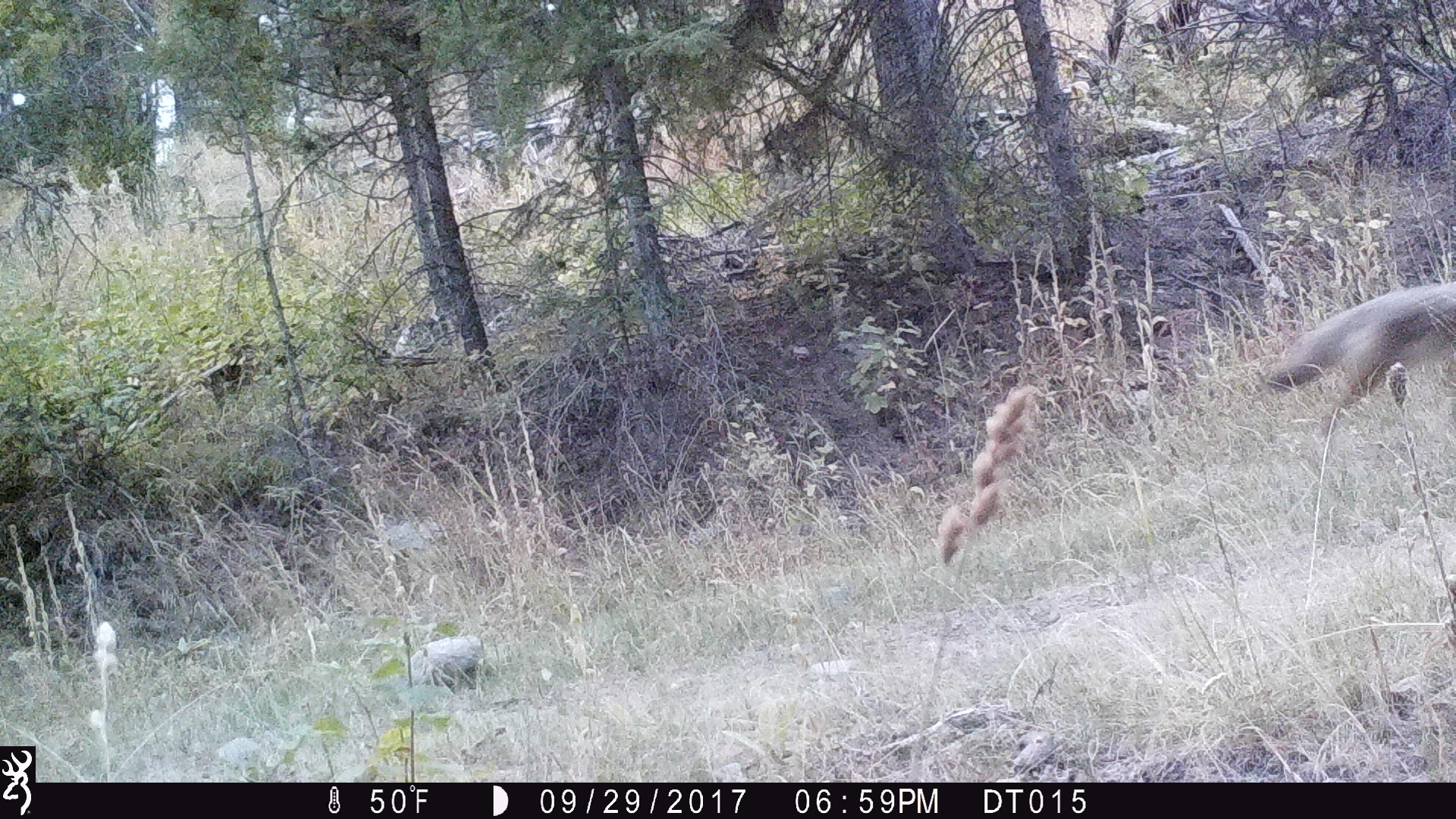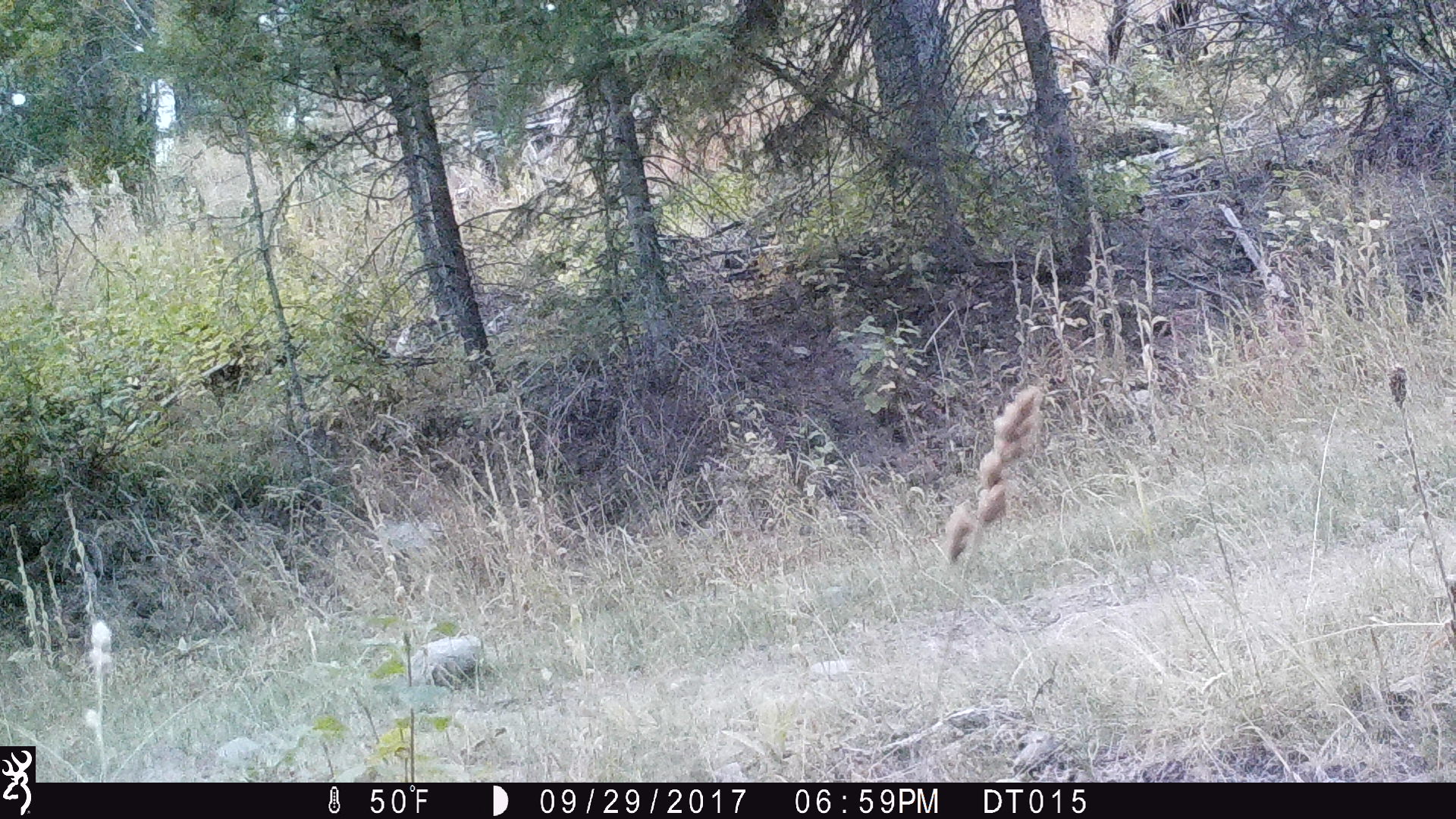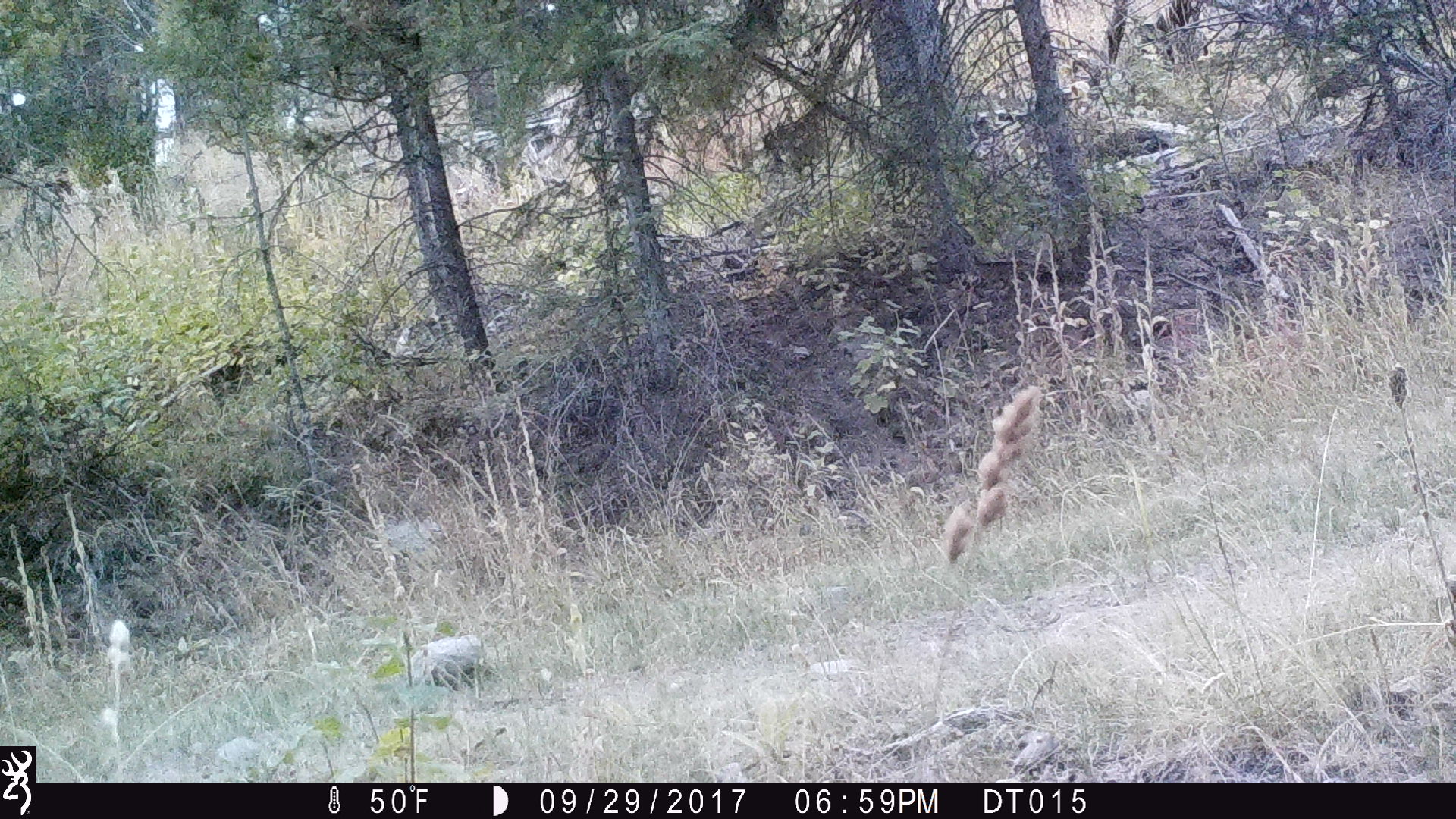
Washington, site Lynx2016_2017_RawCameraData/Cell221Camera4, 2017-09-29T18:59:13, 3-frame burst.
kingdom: Animalia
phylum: Chordata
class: Mammalia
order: Carnivora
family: Canidae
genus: Canis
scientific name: Canis latrans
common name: coyote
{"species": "Canis latrans (coyote)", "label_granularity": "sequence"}